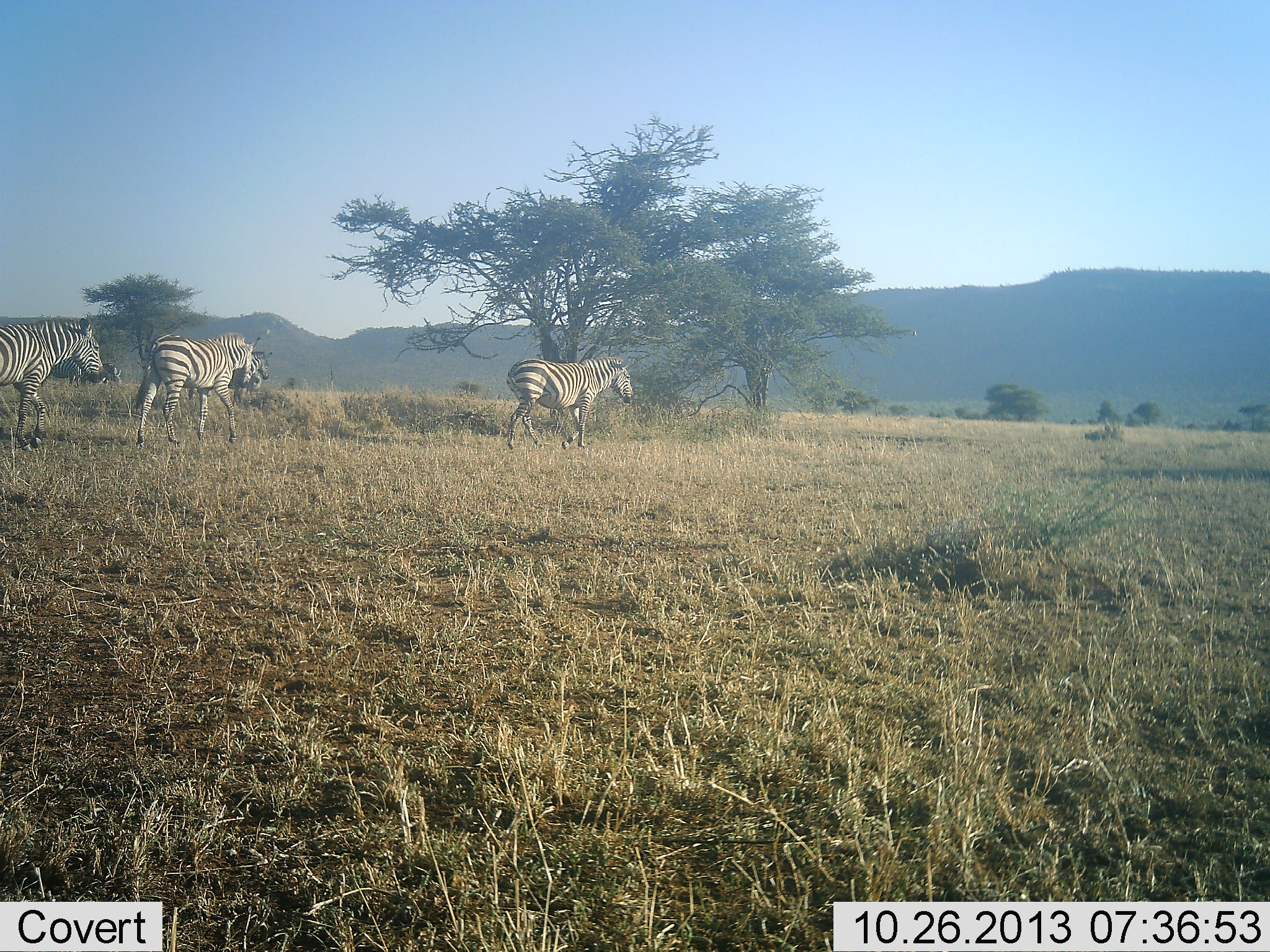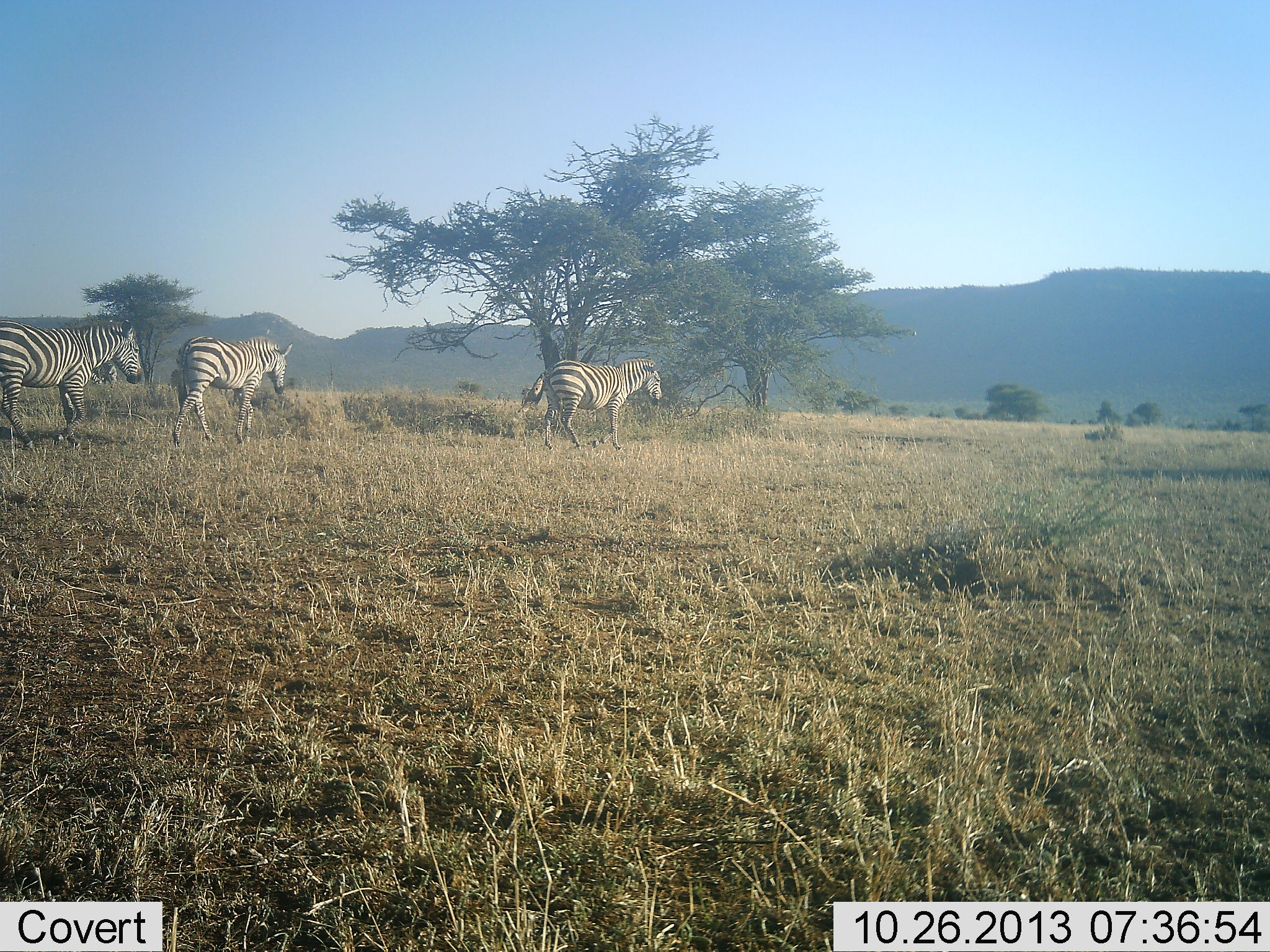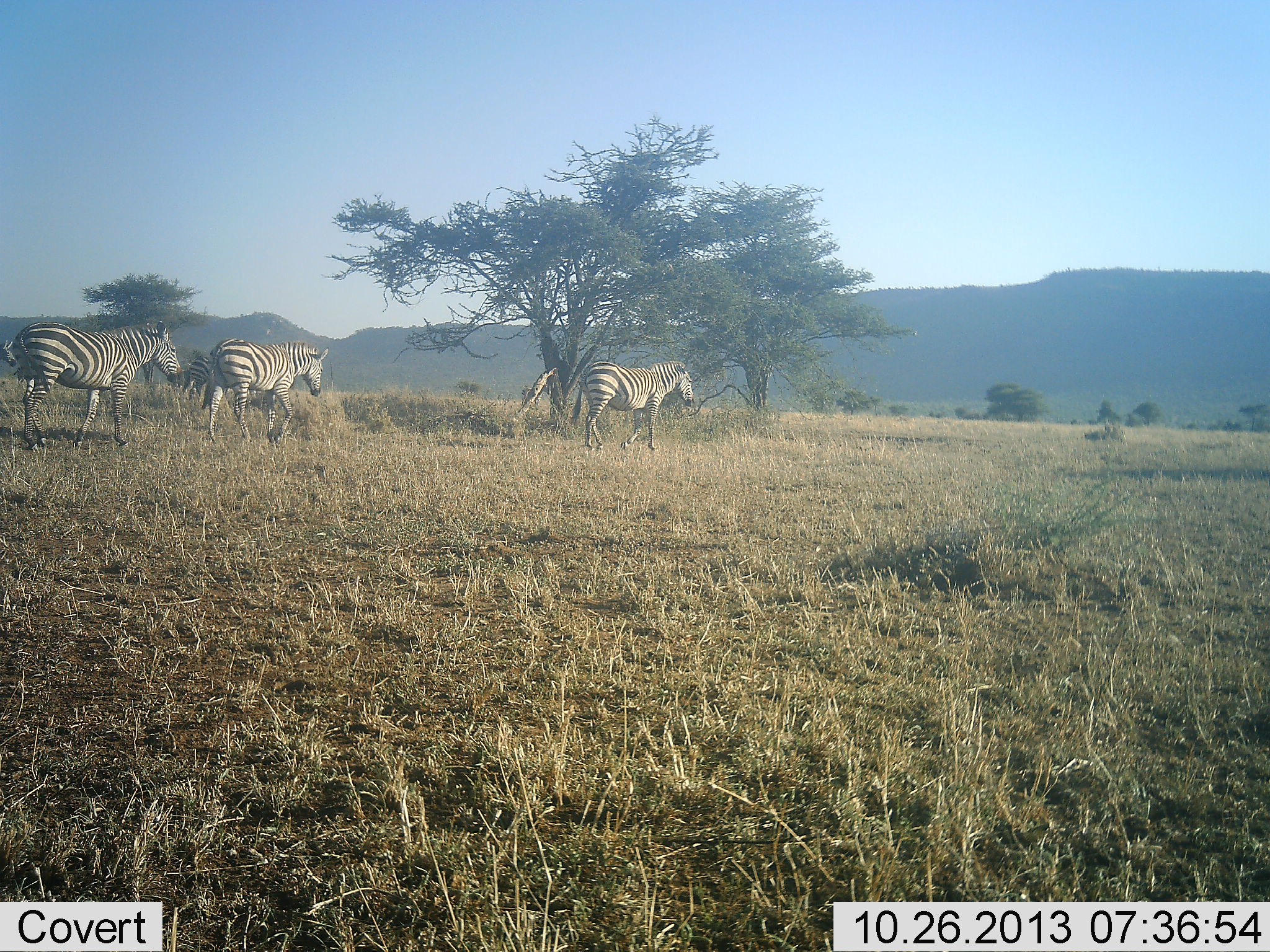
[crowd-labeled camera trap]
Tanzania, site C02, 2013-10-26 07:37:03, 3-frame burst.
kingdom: Animalia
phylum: Chordata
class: Mammalia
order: Perissodactyla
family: Equidae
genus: Equus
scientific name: Equus quagga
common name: plains zebra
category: zebra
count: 3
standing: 30%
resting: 0%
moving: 100%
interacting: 0%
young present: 0%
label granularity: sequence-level